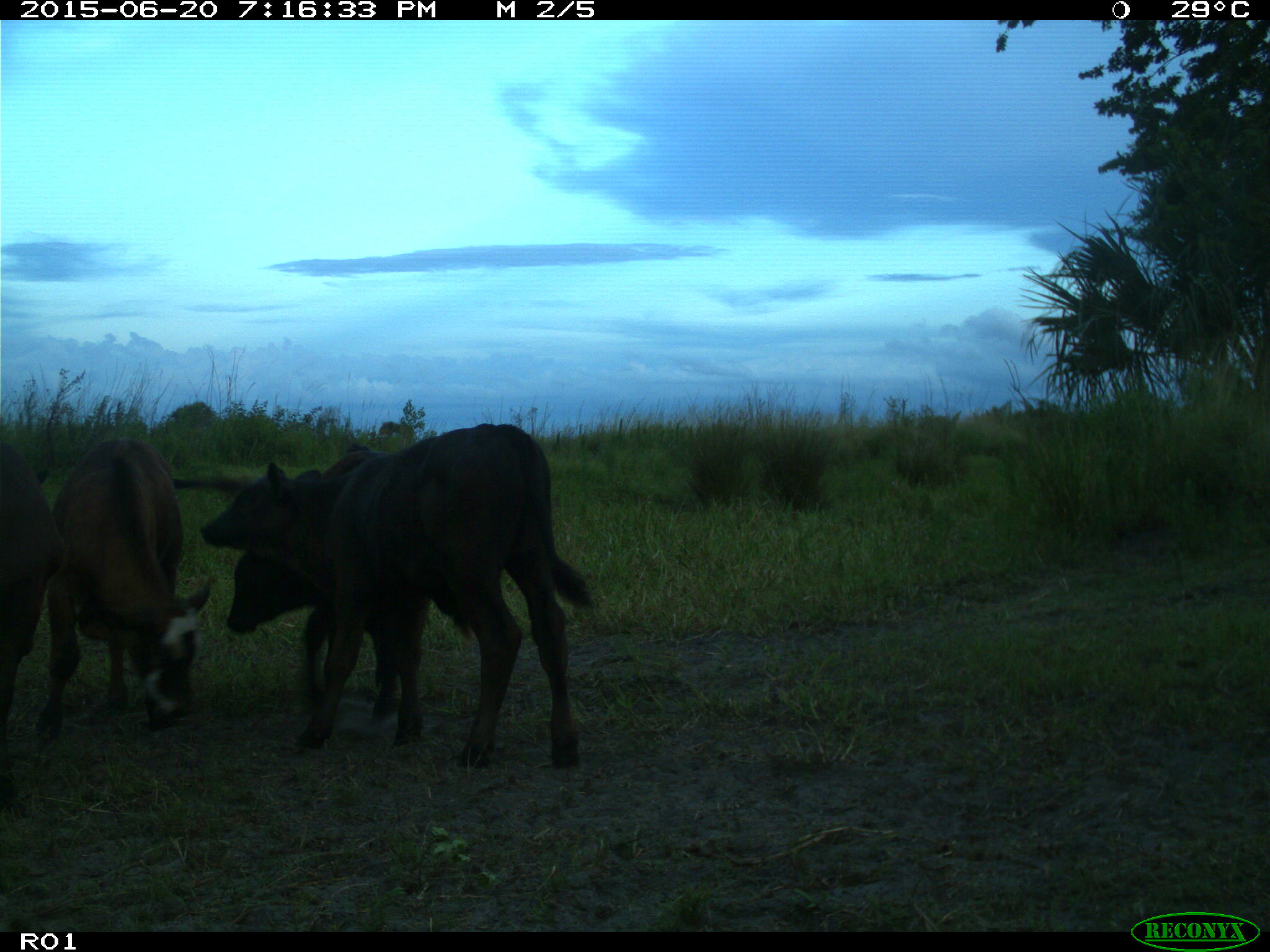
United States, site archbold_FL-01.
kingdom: Animalia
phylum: Chordata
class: Mammalia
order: Artiodactyla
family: Bovidae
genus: Bos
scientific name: Bos taurus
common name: domestic cow